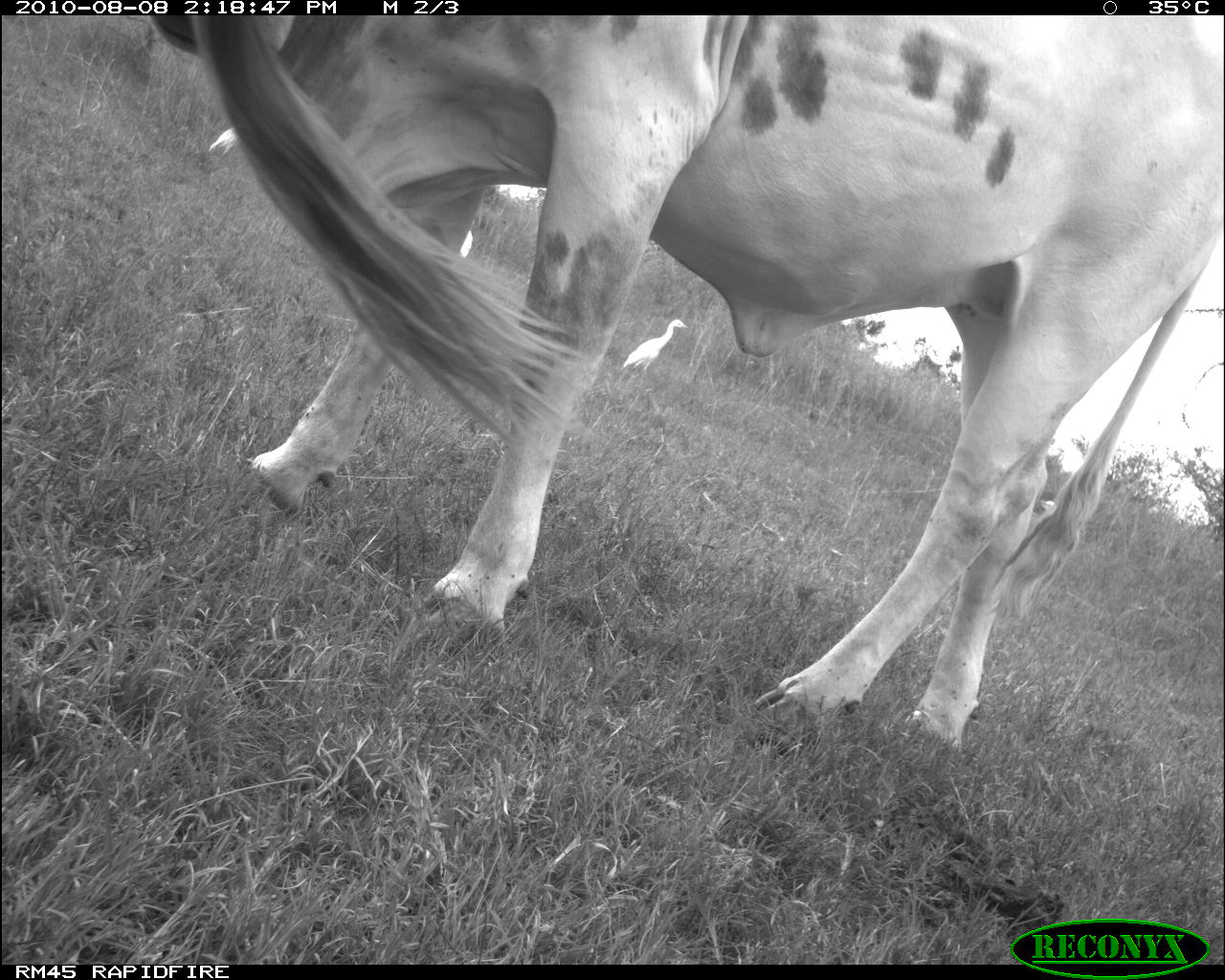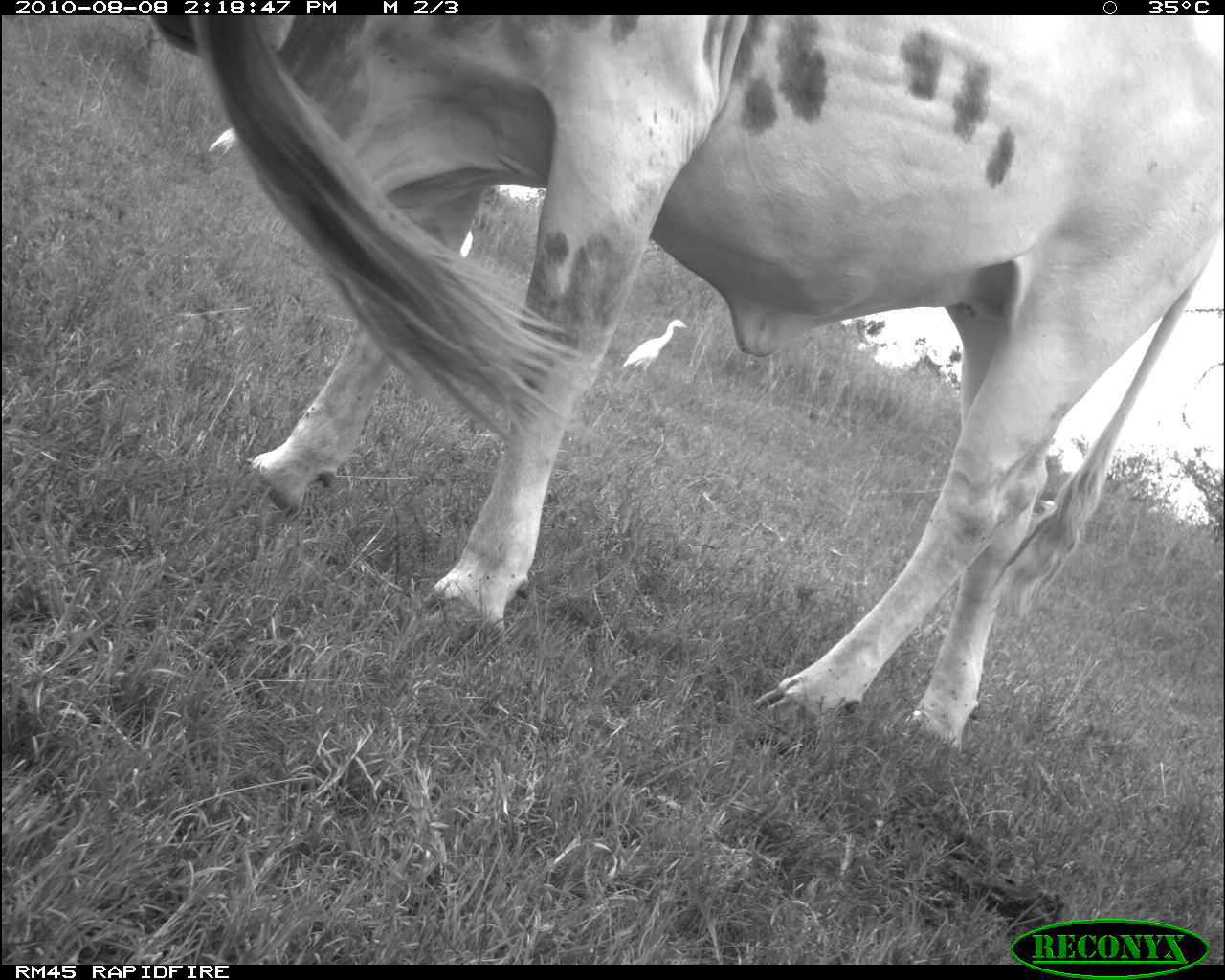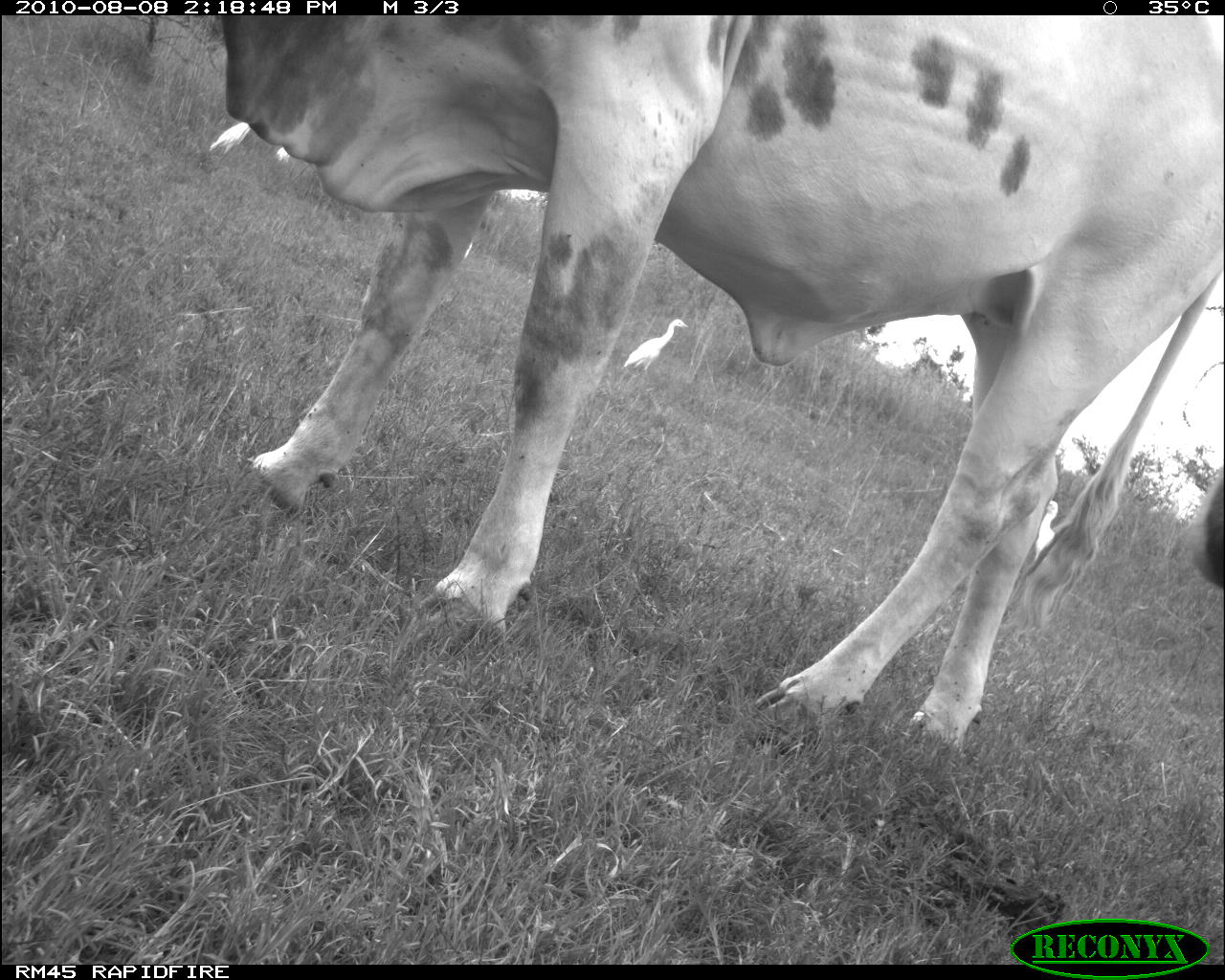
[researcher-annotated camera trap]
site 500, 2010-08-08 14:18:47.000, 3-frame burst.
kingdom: Animalia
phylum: Chordata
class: Mammalia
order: Artiodactyla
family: Bovidae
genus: Tragelaphus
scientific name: Tragelaphus oryx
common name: eland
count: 4